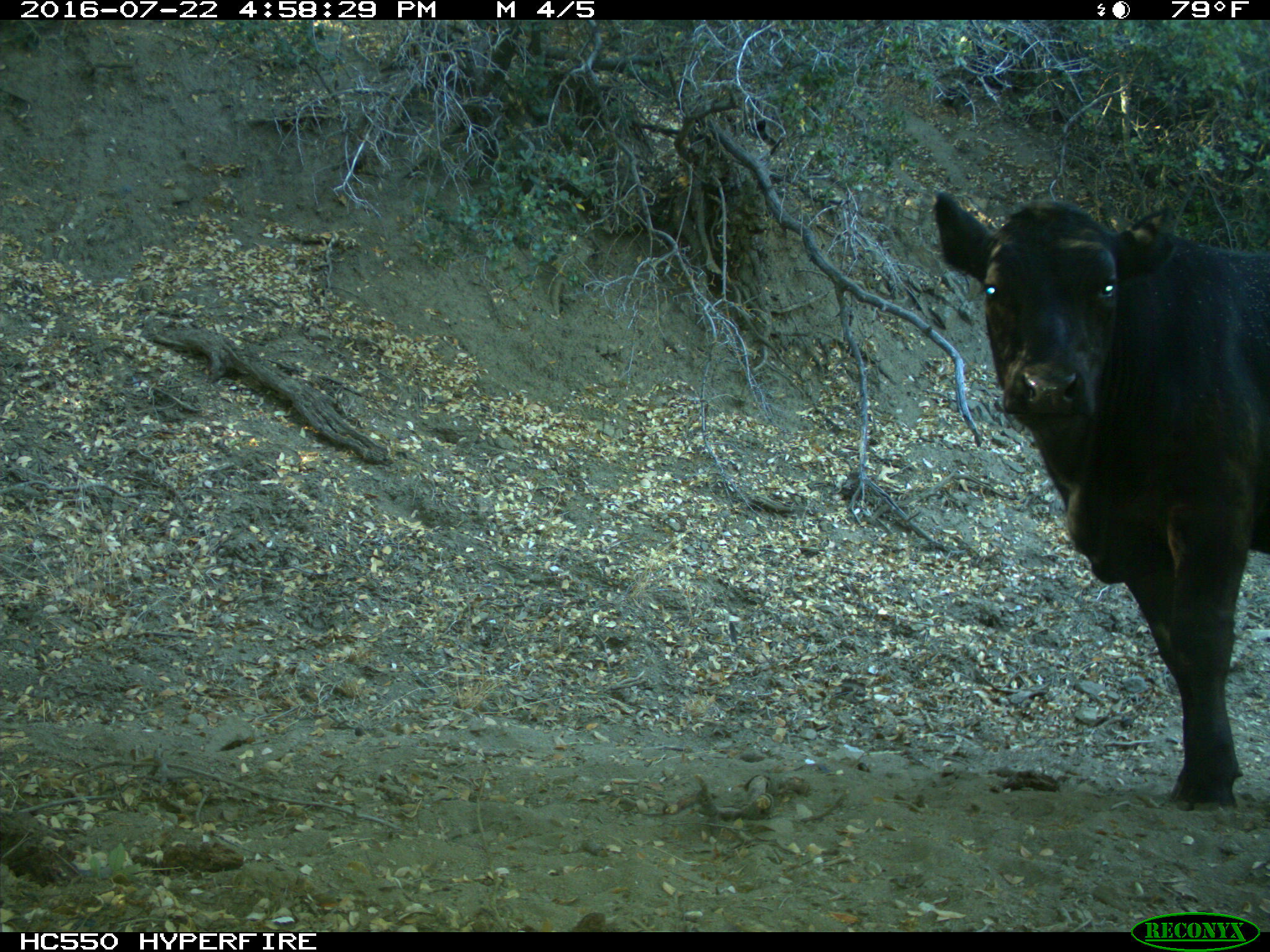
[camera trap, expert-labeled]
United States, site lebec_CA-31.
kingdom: Animalia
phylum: Chordata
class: Mammalia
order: Artiodactyla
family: Bovidae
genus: Bos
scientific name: Bos taurus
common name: domestic cow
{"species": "Bos taurus (domestic cow)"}